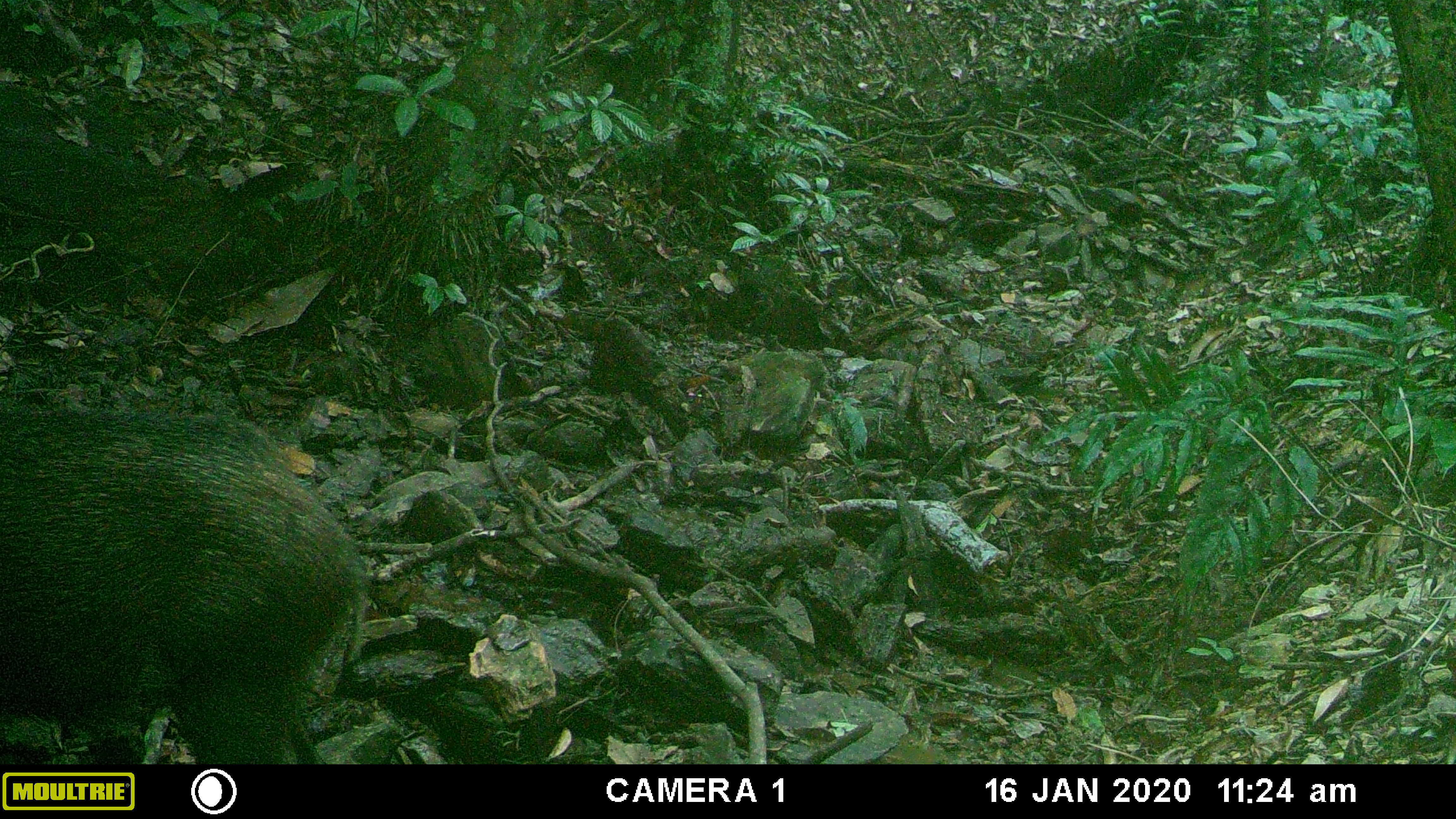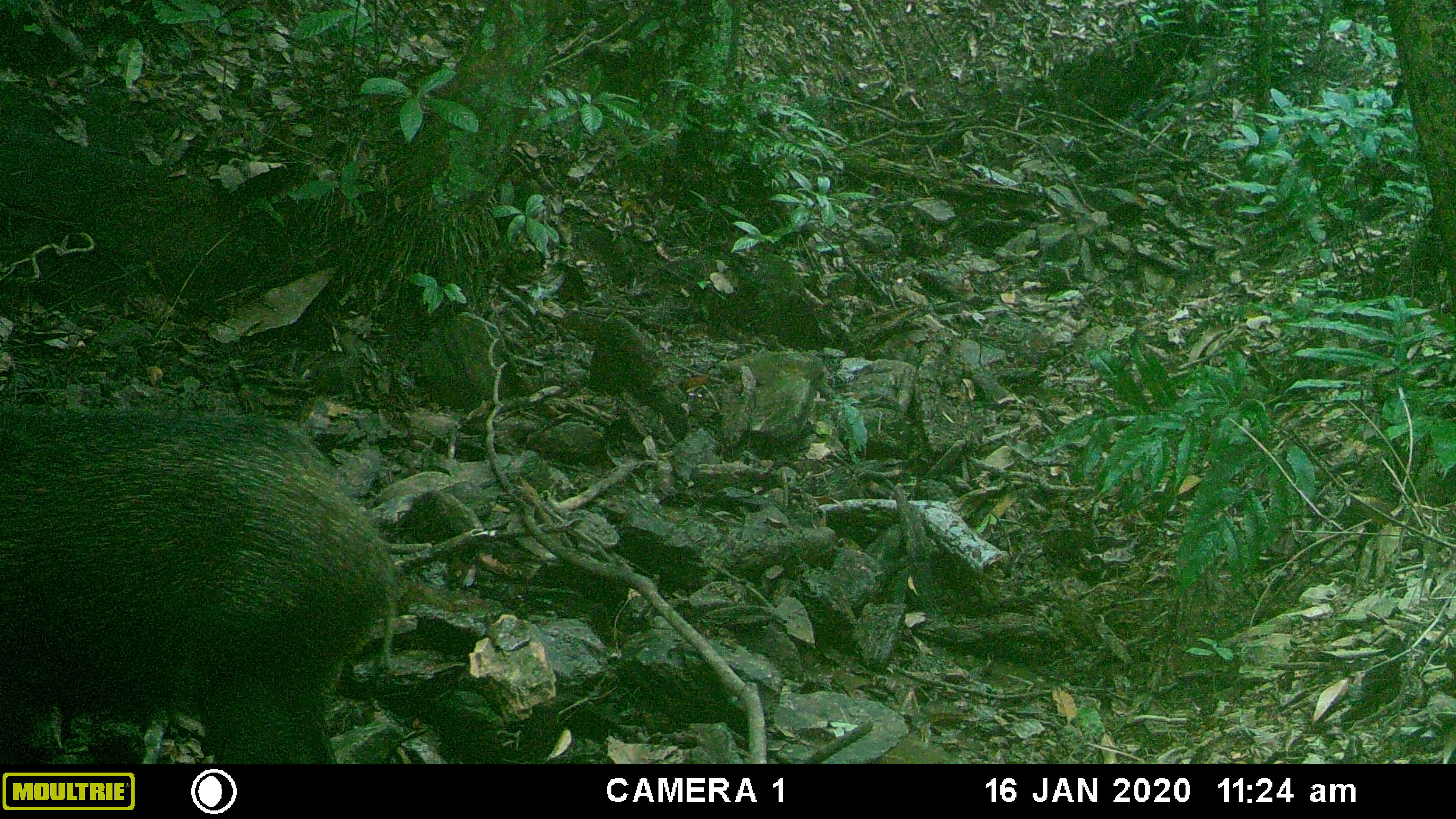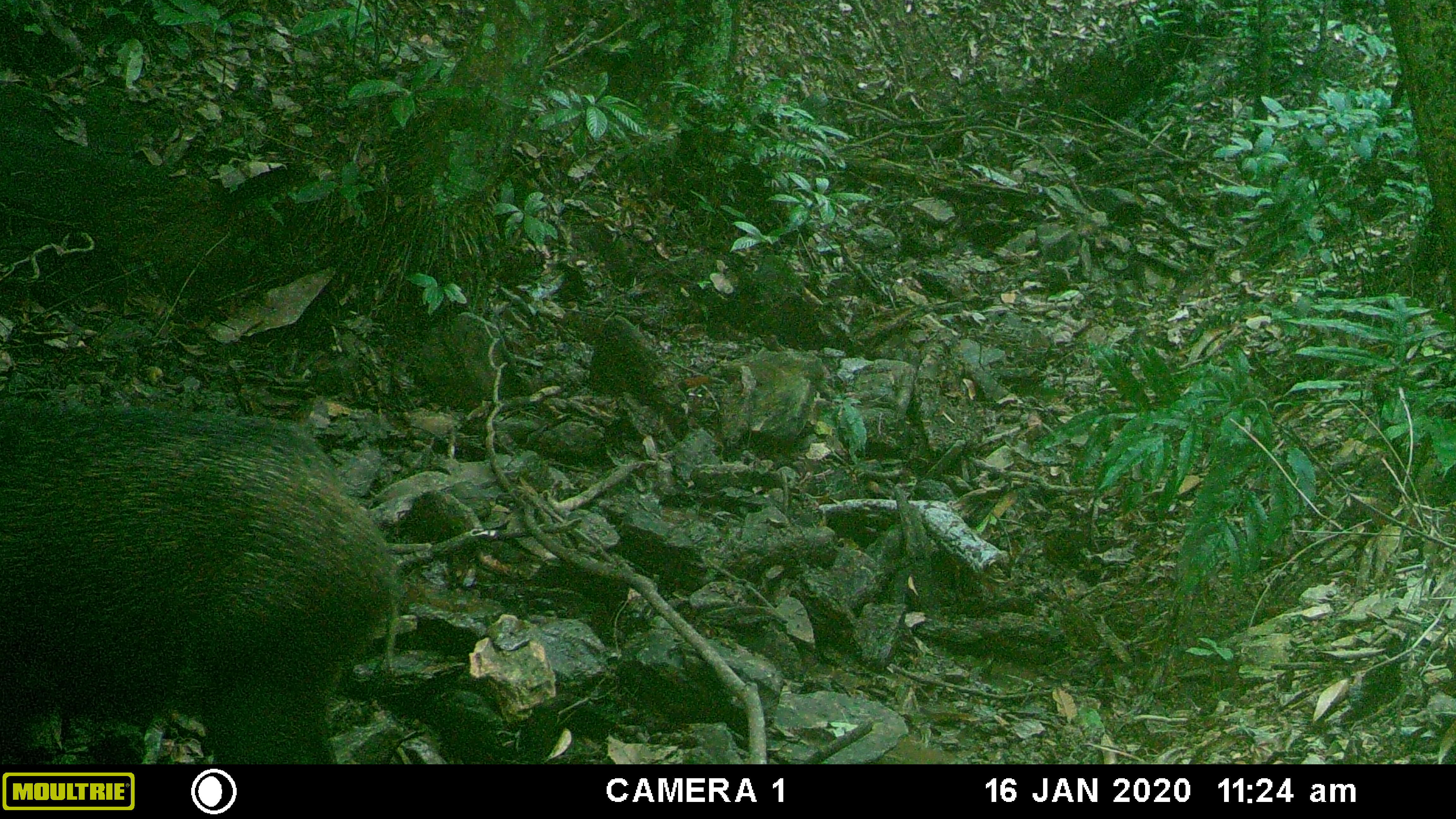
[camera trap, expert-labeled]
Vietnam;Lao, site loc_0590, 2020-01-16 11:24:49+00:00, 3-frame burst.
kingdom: Animalia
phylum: Chordata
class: Mammalia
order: Artiodactyla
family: Suidae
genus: Sus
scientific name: Sus scrofa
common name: eurasian wild pig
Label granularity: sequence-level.